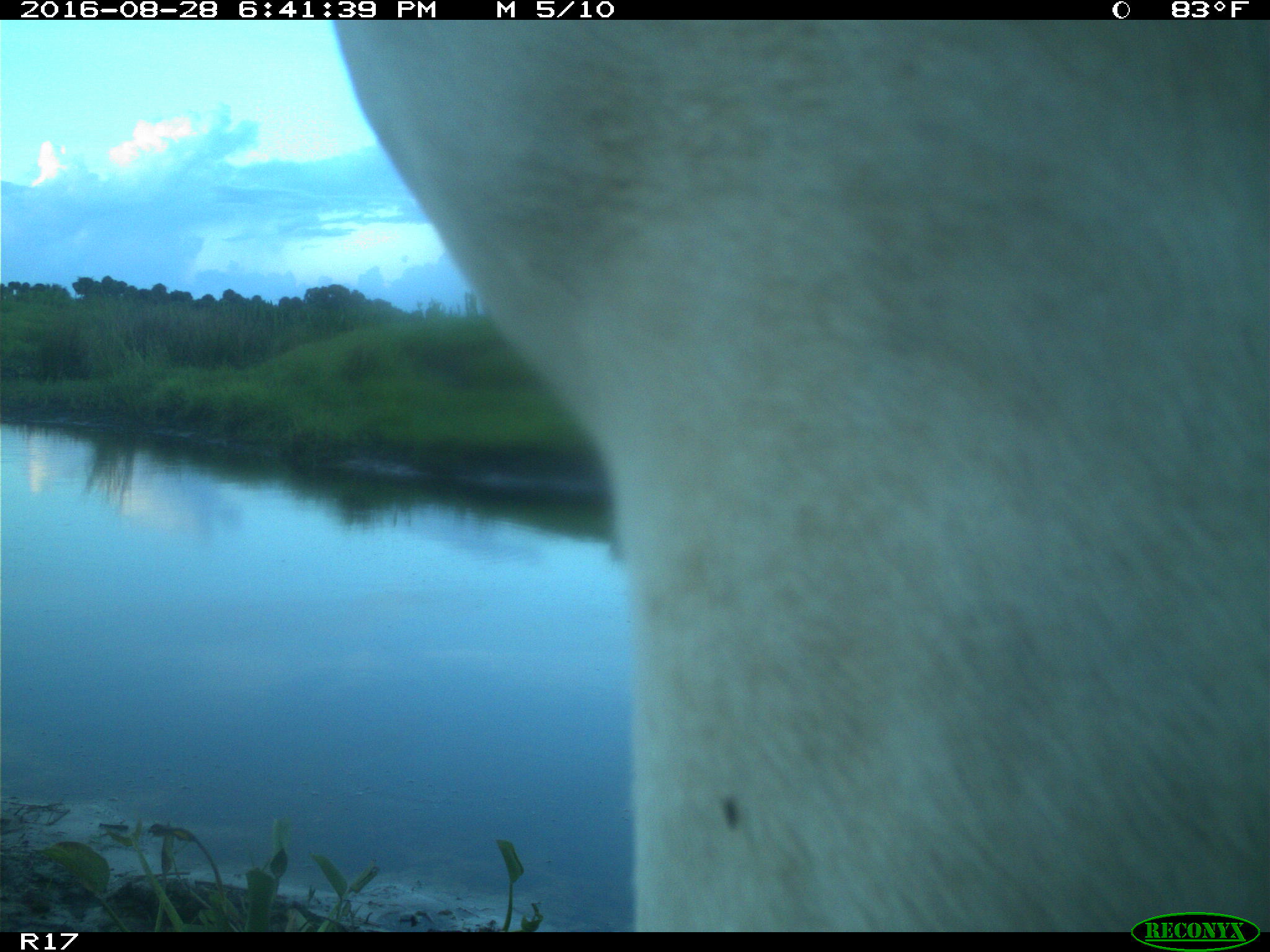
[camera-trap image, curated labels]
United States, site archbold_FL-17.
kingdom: Animalia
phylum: Chordata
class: Mammalia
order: Artiodactyla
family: Bovidae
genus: Bos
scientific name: Bos taurus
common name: domestic cow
Bos taurus (domestic cow).